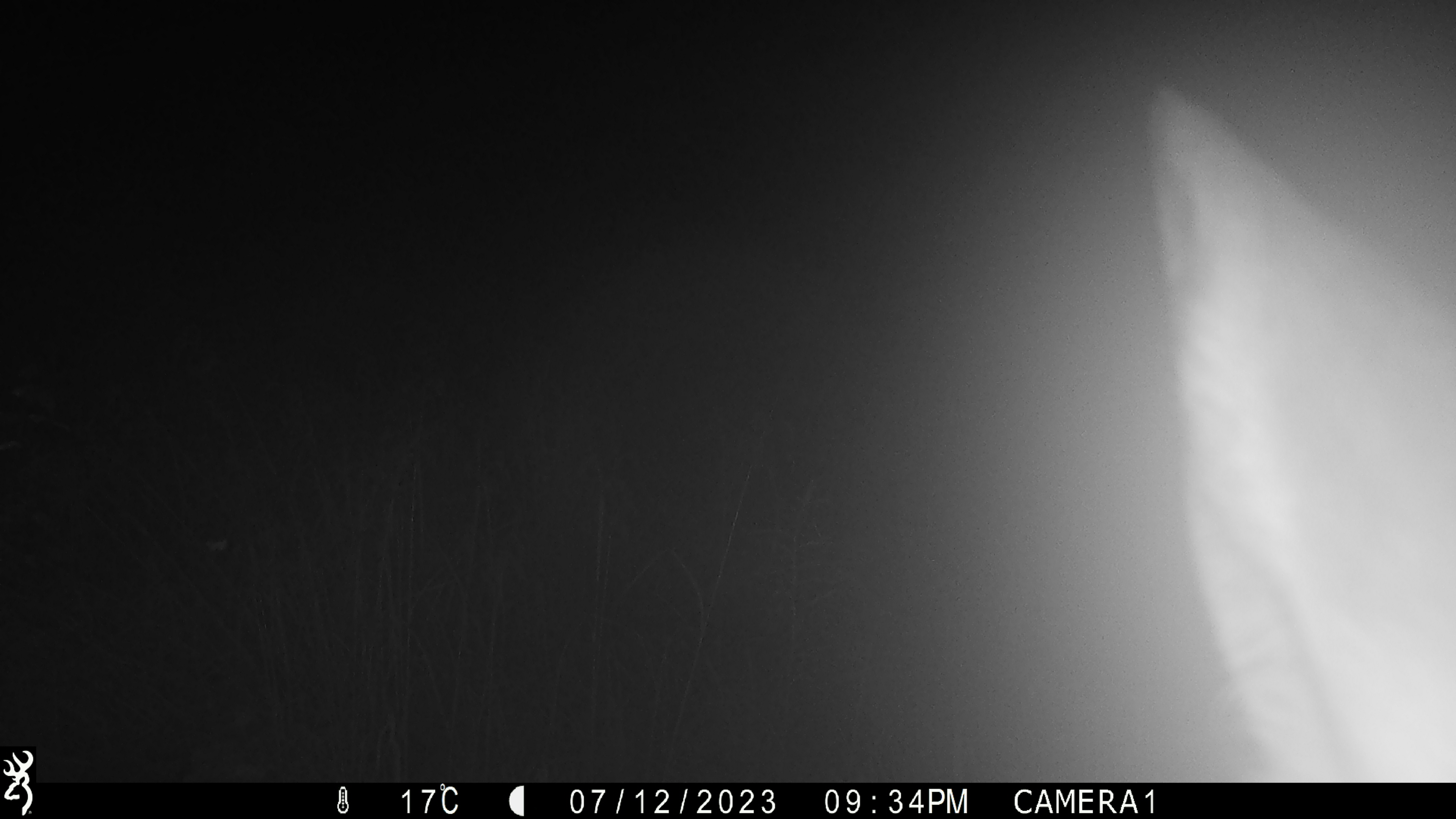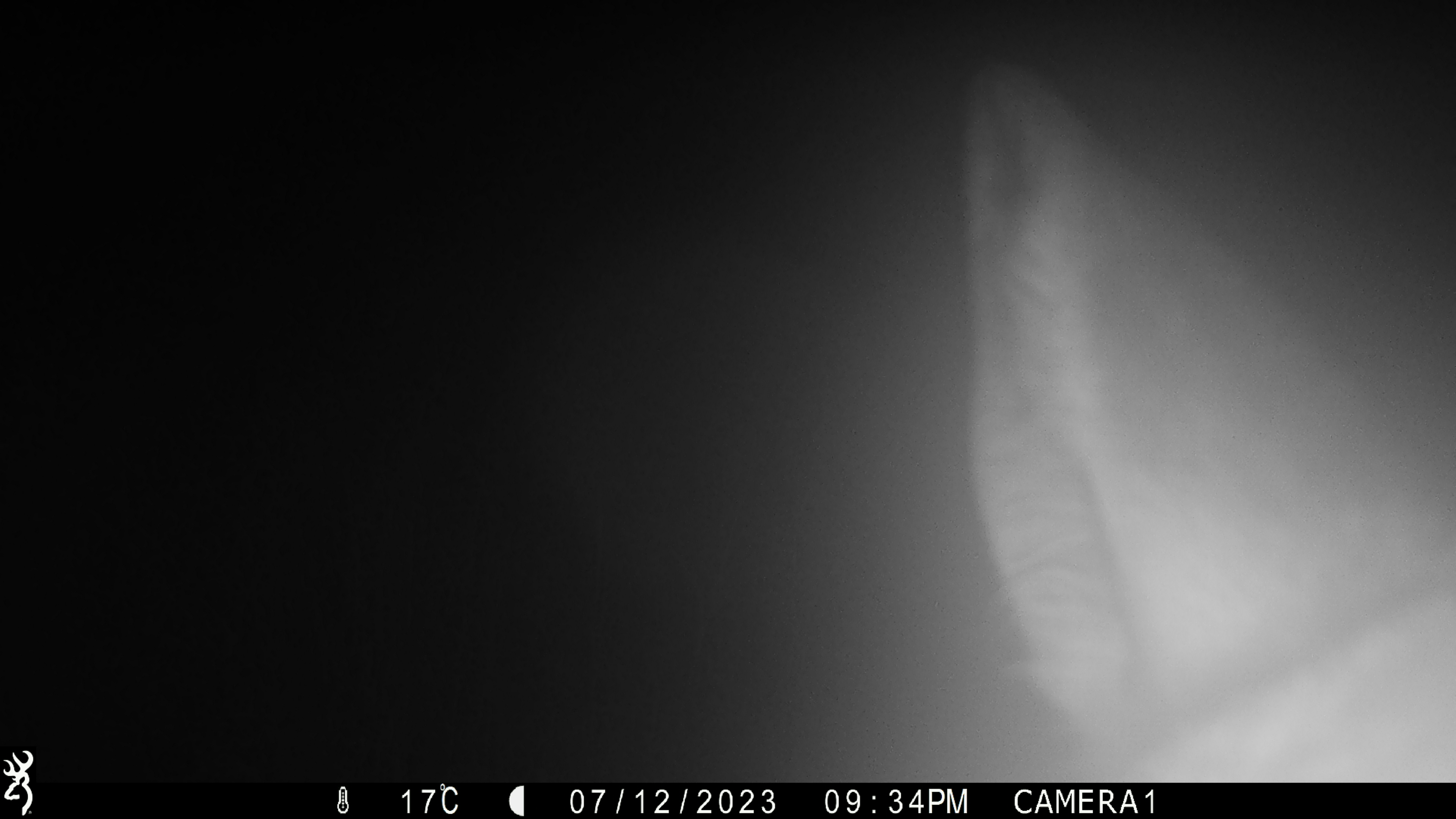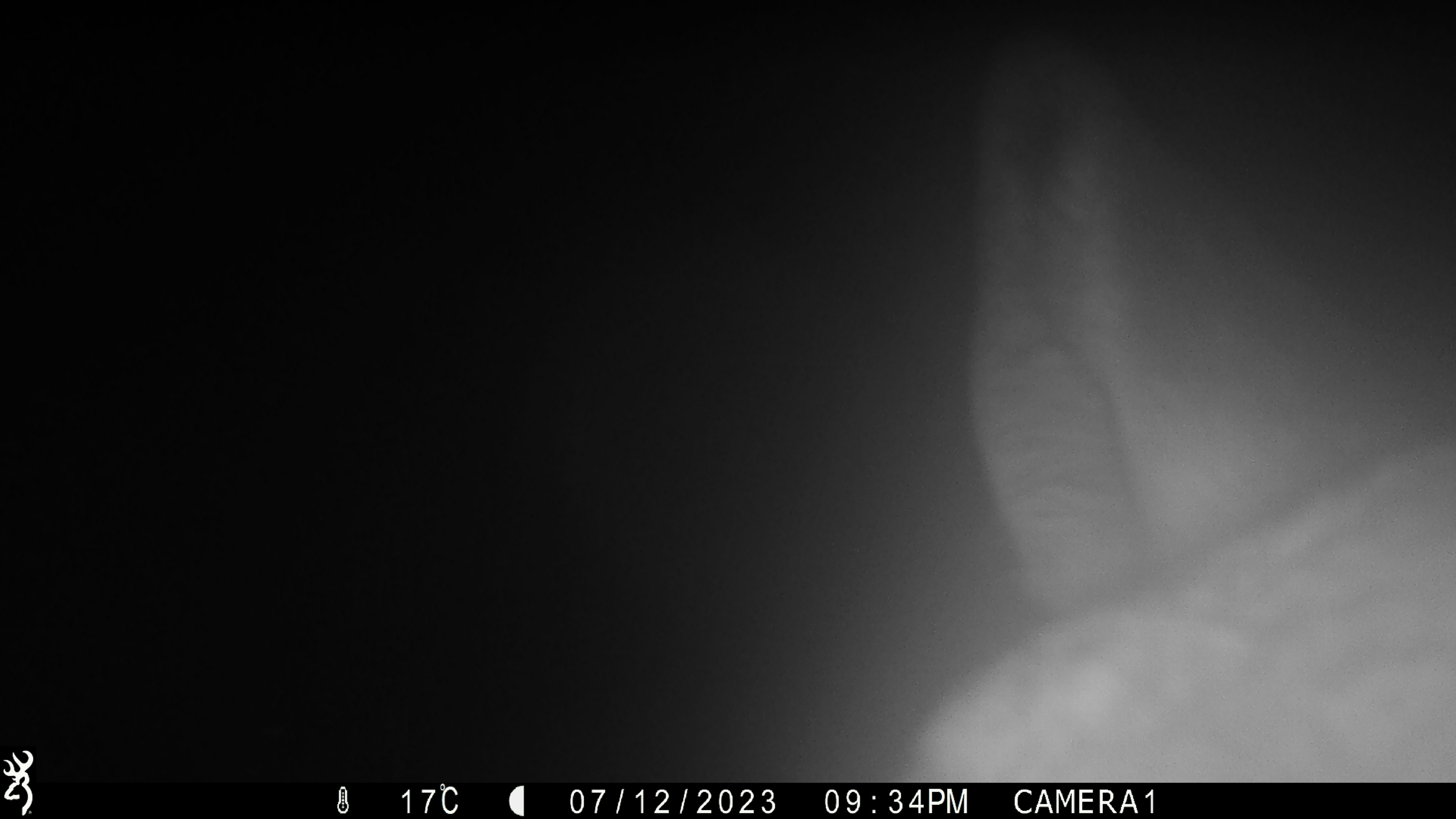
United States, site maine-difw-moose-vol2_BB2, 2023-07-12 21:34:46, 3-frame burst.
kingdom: Animalia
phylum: Chordata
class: Mammalia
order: Artiodactyla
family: Cervidae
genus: Alces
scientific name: Alces alces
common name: moose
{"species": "moose (Alces alces)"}